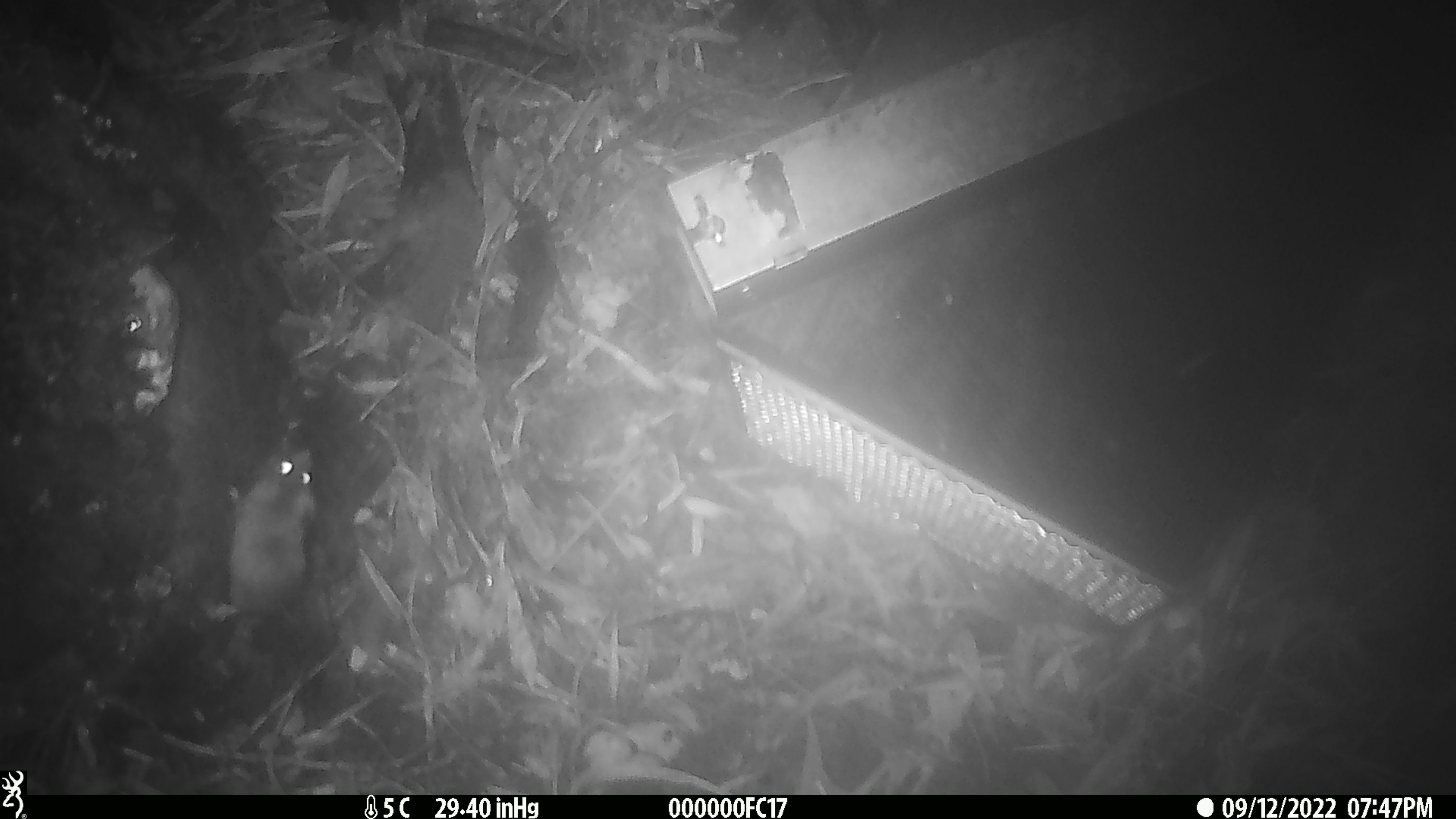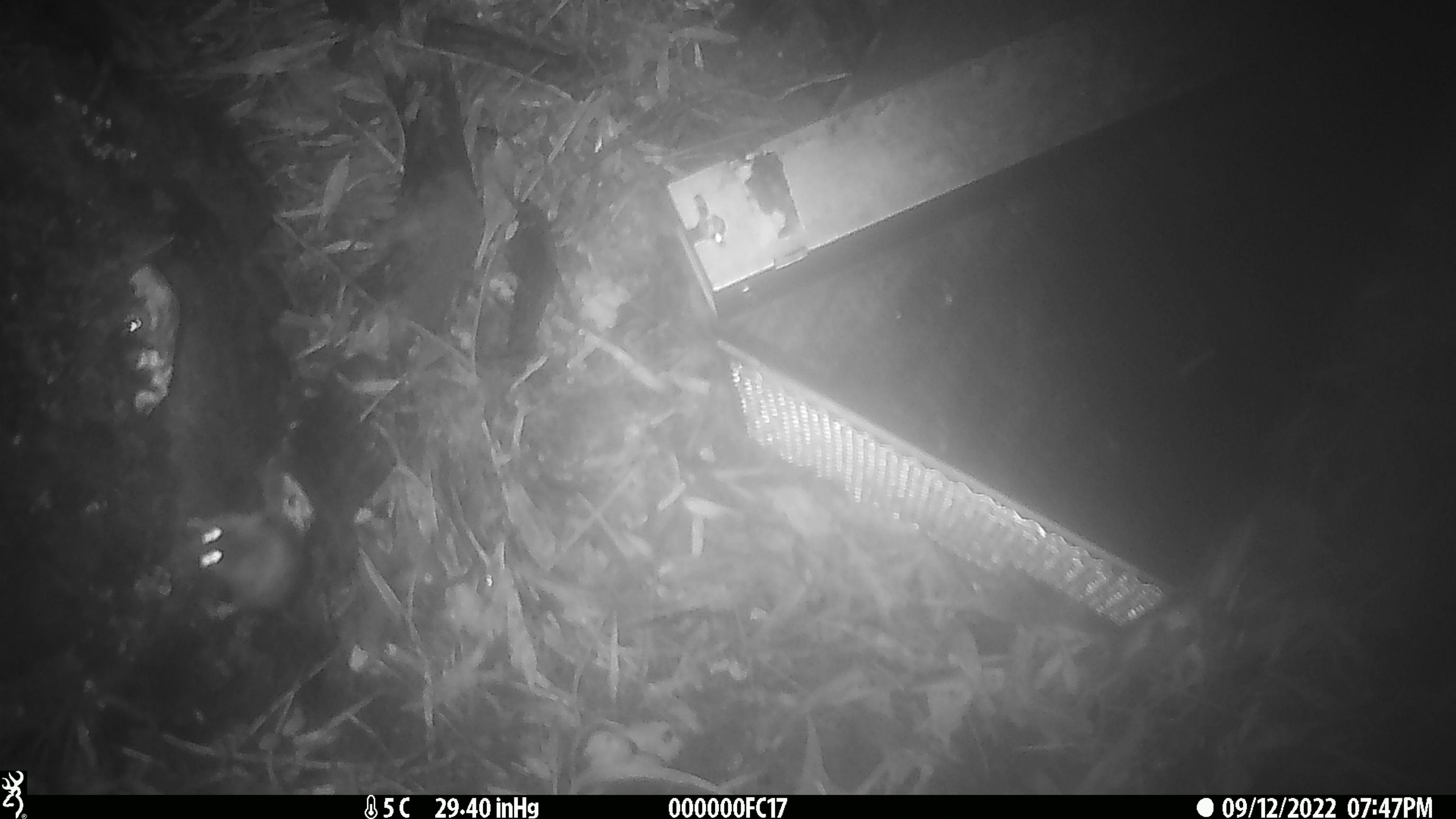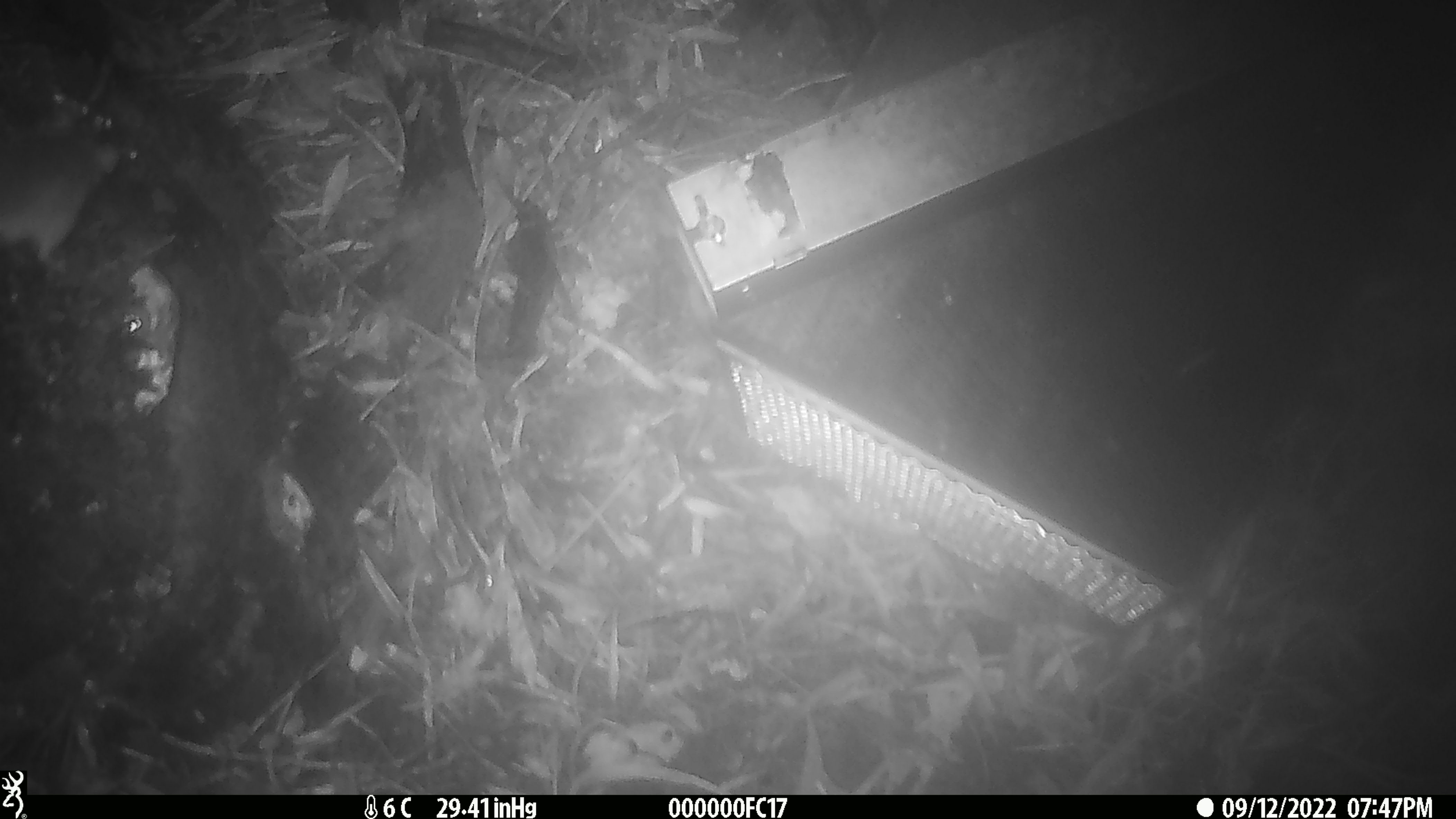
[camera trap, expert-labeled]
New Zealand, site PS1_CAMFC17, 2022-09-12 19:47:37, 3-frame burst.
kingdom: Animalia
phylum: Chordata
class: Mammalia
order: Rodentia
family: Muridae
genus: Mus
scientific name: Mus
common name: mouse